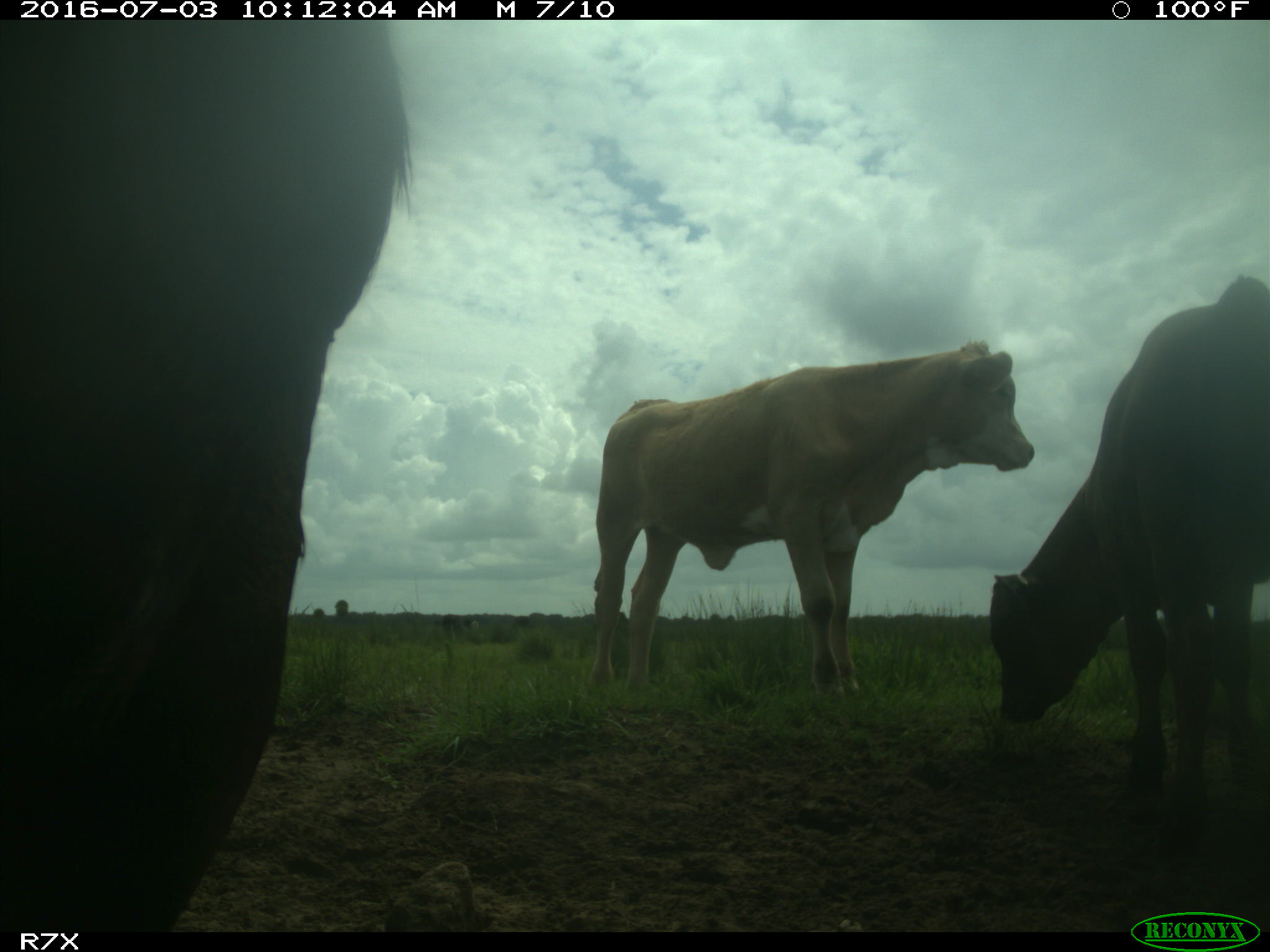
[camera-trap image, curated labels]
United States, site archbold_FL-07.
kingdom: Animalia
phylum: Chordata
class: Mammalia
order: Artiodactyla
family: Bovidae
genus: Bos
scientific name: Bos taurus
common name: domestic cow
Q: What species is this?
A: Bos taurus (domestic cow).